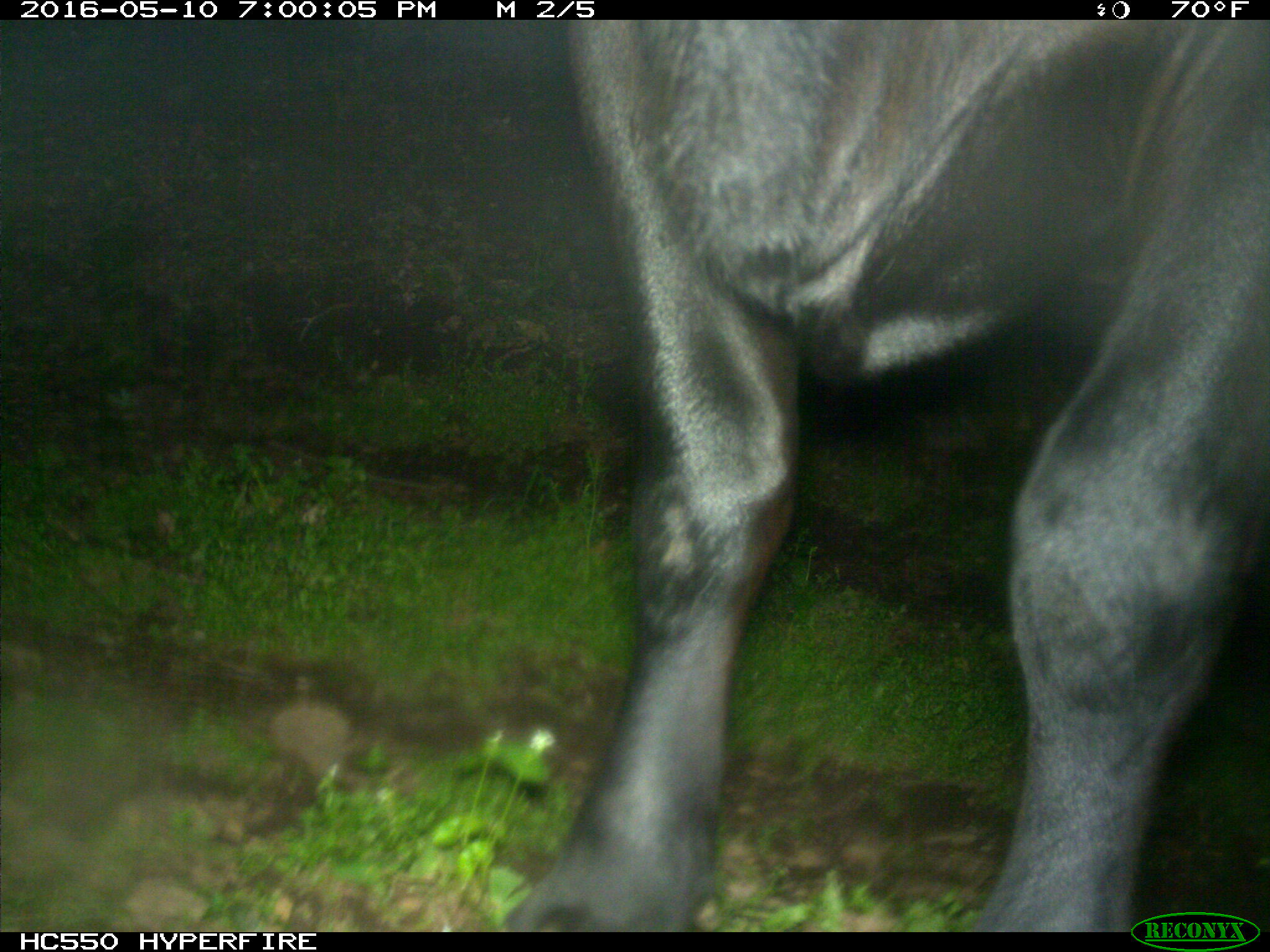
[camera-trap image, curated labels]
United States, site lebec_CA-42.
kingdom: Animalia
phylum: Chordata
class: Mammalia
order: Artiodactyla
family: Bovidae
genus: Bos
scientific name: Bos taurus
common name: domestic cow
Bos taurus (domestic cow).